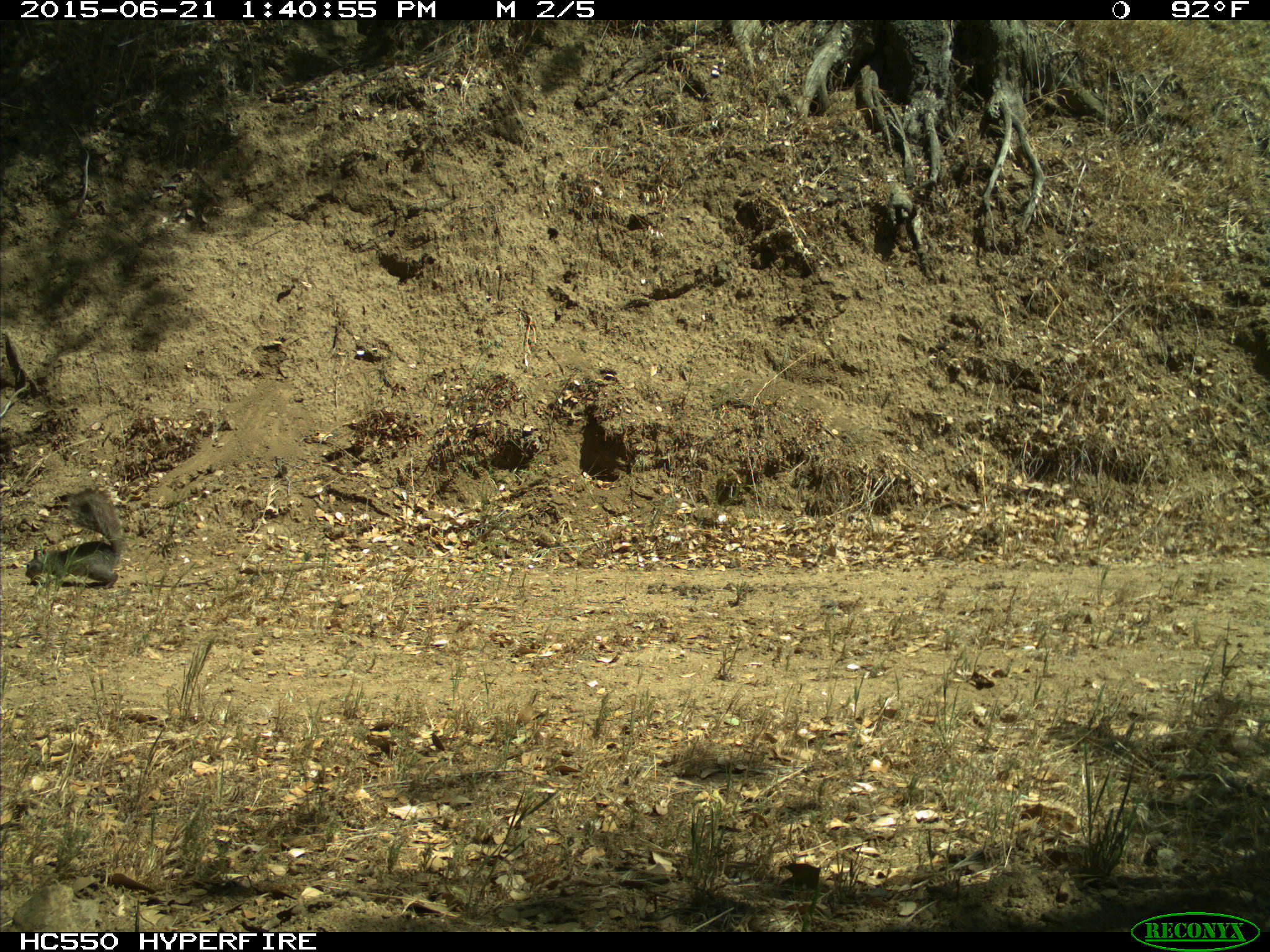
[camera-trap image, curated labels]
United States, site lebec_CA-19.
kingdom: Animalia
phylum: Chordata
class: Mammalia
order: Rodentia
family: Sciuridae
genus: Sciurus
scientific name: Sciurus carolinensis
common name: eastern gray squirrel